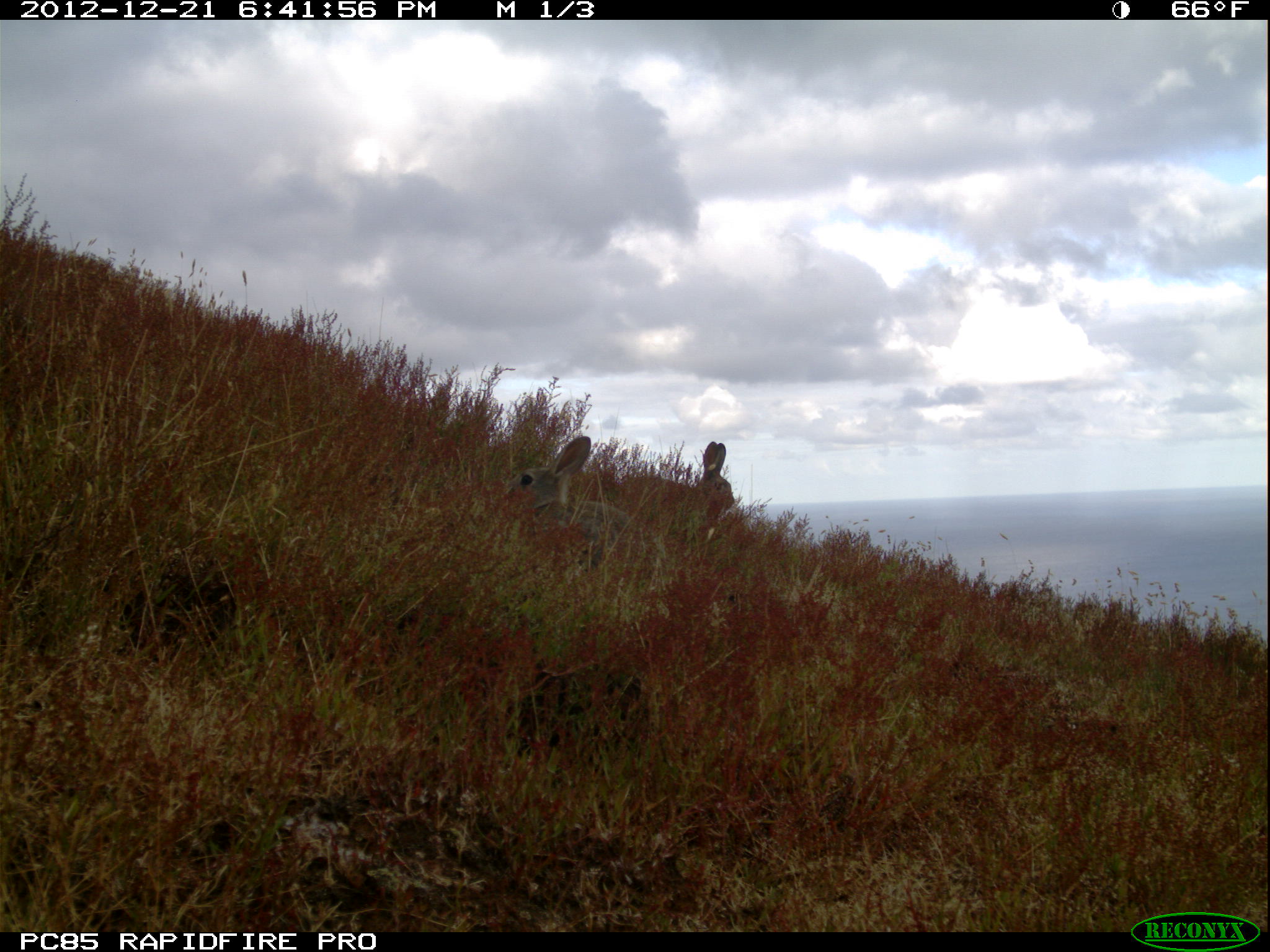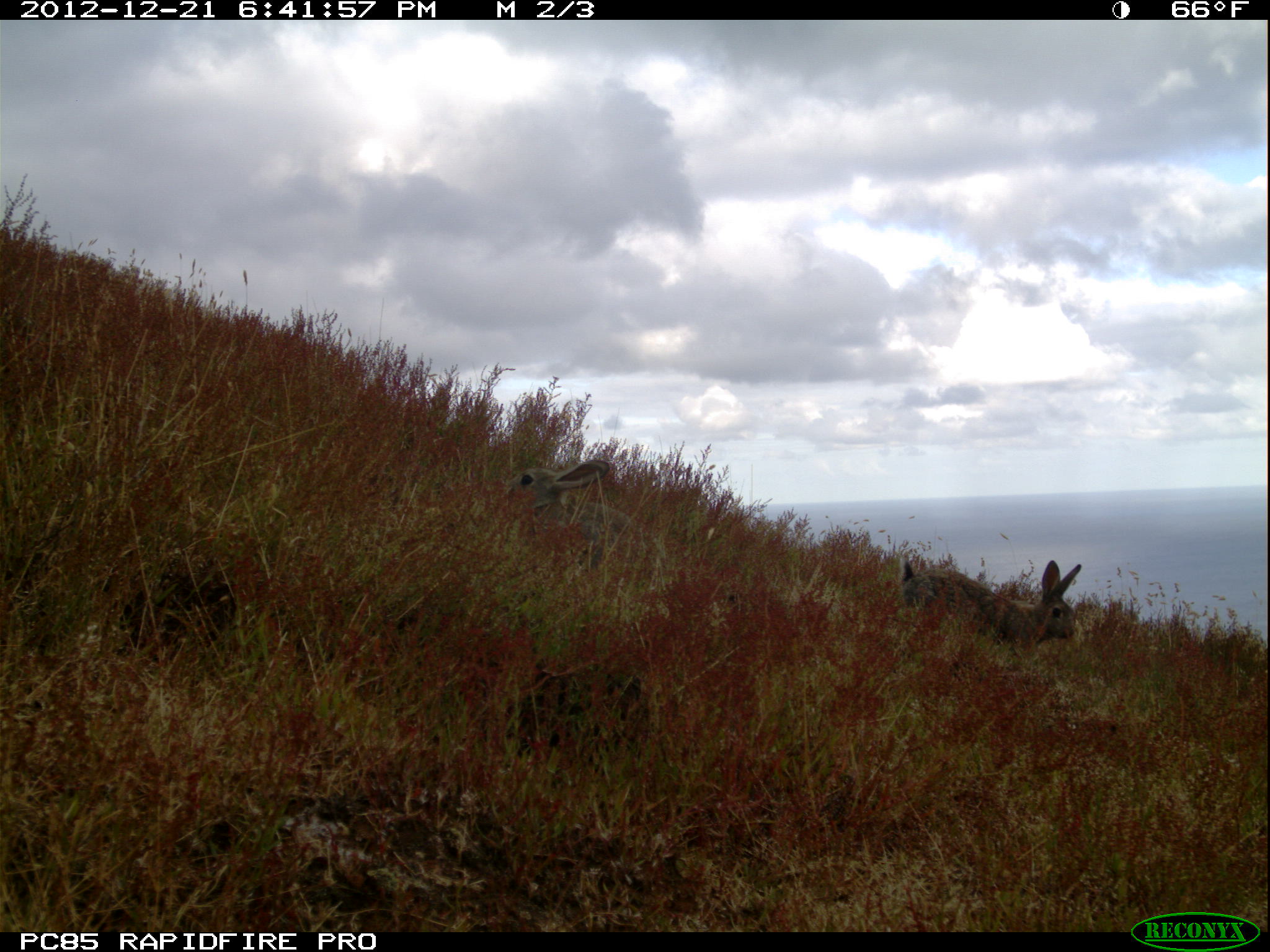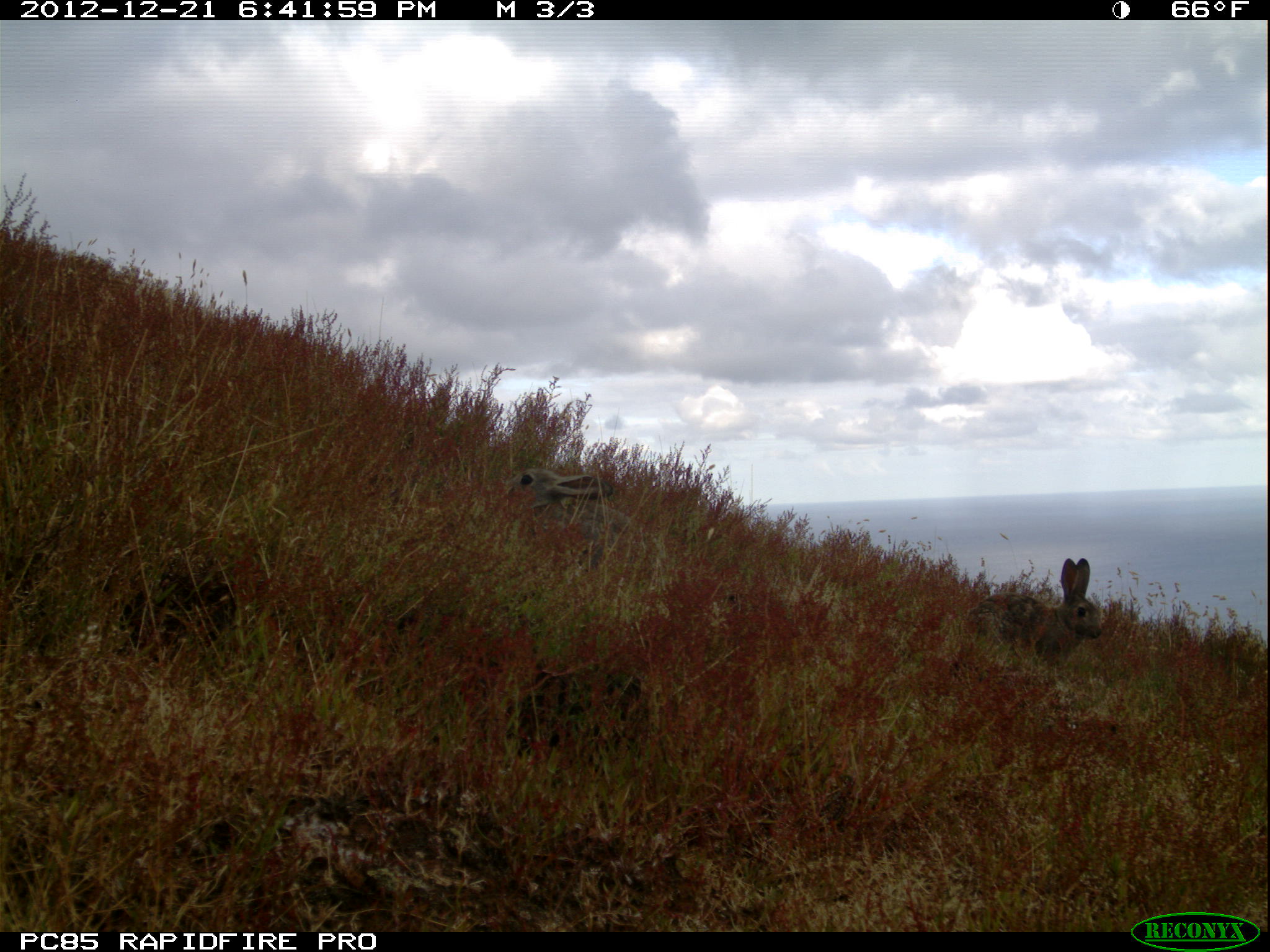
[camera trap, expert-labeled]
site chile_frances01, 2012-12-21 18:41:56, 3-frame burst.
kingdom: Animalia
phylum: Chordata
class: Mammalia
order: Lagomorpha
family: Leporidae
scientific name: Leporidae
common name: rabbits and hares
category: rabbit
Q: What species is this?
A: Rabbit (rabbits and hares) (Leporidae).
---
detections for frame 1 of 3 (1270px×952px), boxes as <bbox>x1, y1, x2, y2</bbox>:
rabbit: <bbox>510, 434, 646, 571</bbox>; <bbox>598, 444, 735, 534</bbox>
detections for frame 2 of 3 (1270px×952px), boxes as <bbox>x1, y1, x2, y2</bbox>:
rabbit: <bbox>895, 555, 1084, 665</bbox>; <bbox>506, 457, 616, 524</bbox>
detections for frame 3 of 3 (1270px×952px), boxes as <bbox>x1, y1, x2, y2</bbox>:
rabbit: <bbox>971, 557, 1105, 667</bbox>; <bbox>509, 463, 638, 544</bbox>